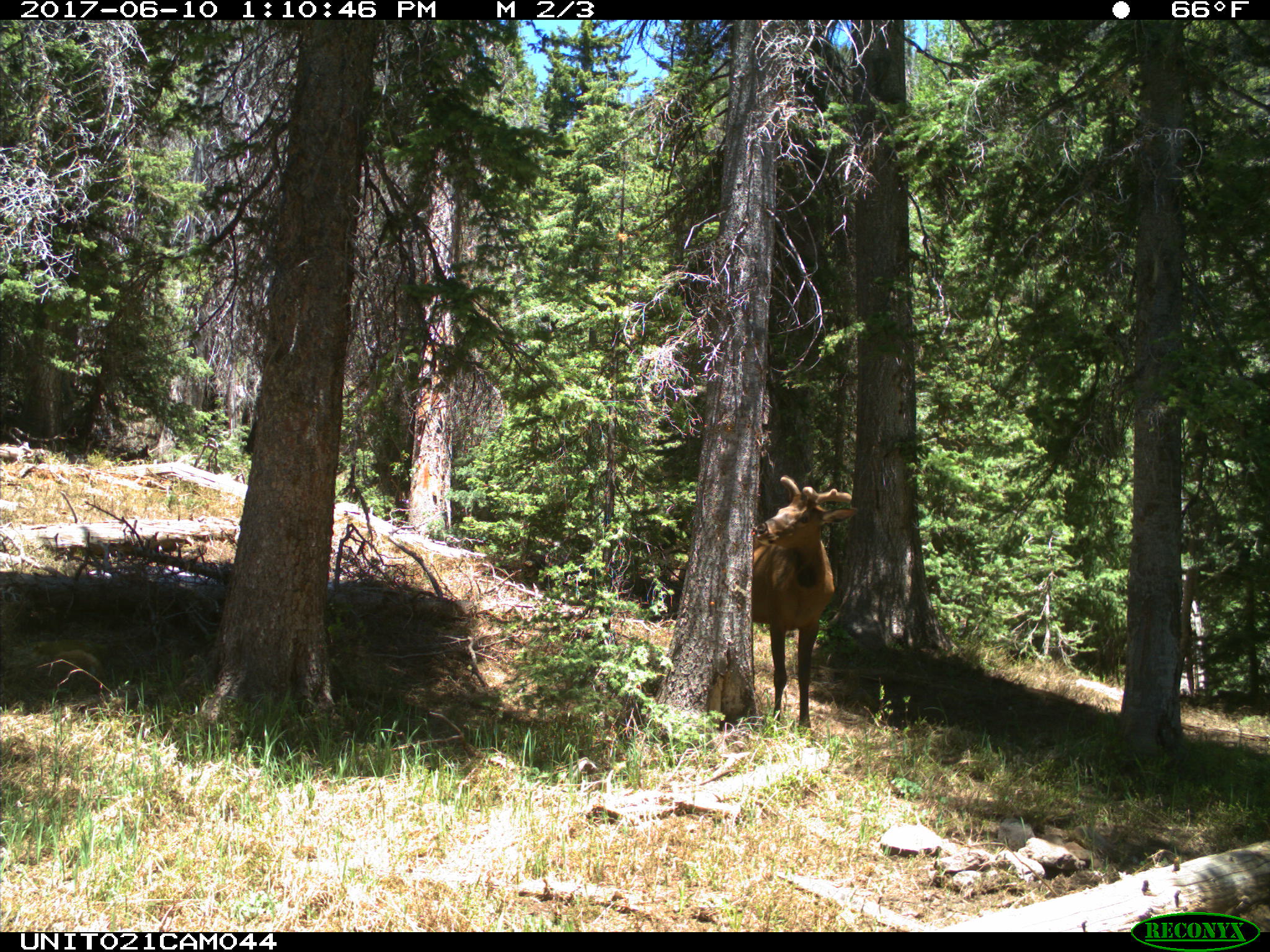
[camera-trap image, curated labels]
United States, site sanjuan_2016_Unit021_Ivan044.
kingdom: Animalia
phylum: Chordata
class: Mammalia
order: Artiodactyla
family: Cervidae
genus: Cervus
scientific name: Cervus elaphus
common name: red deer